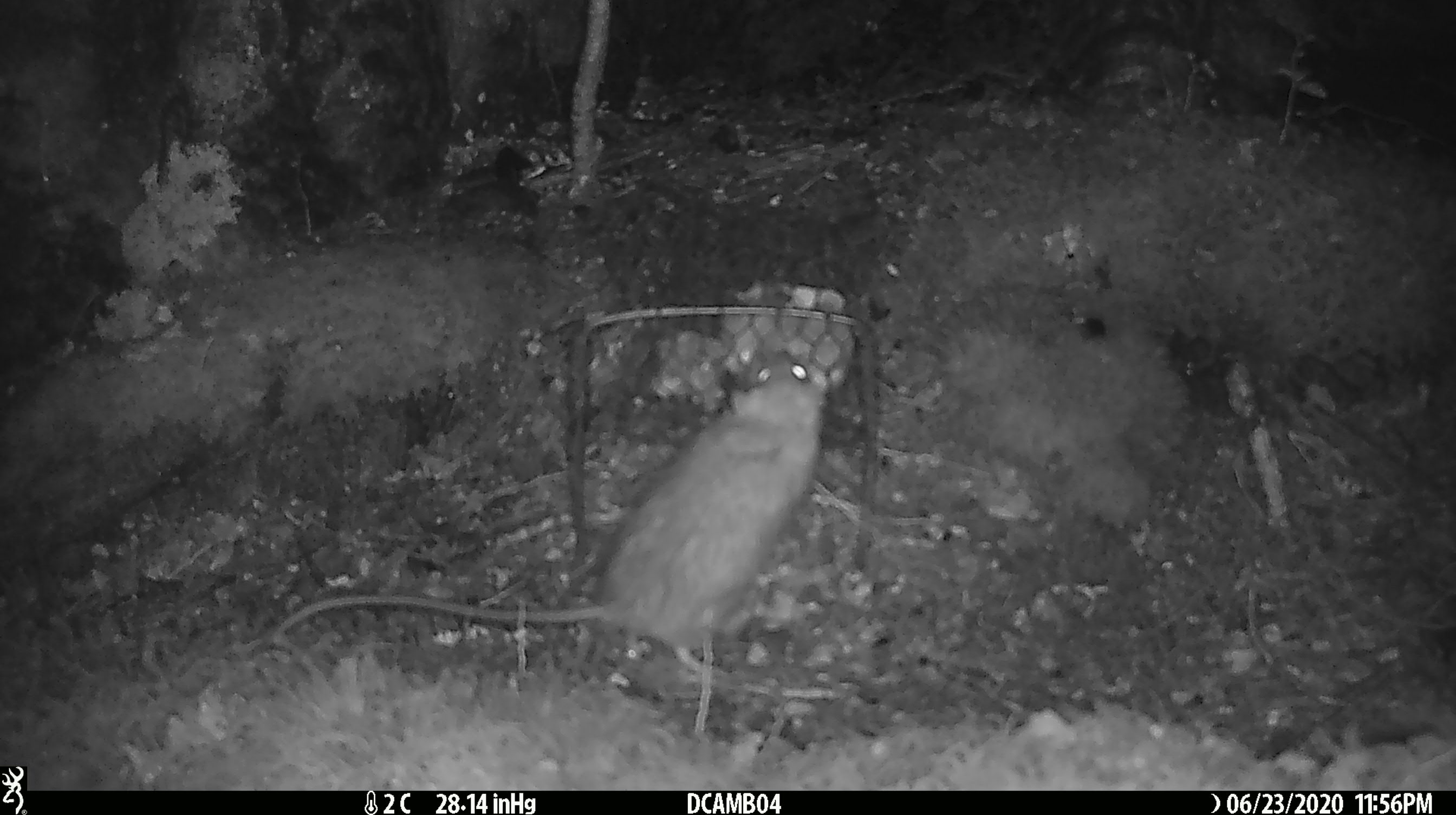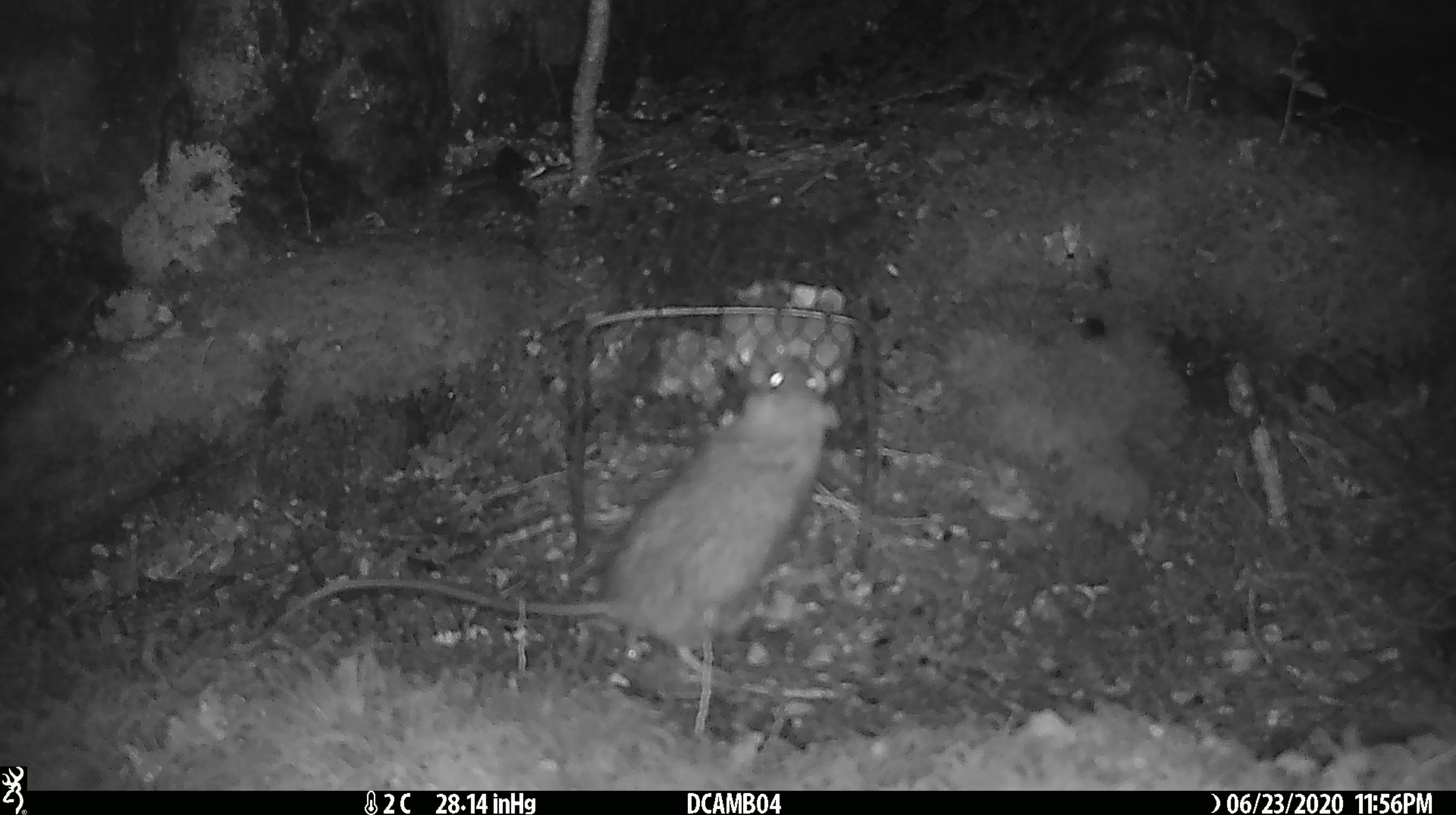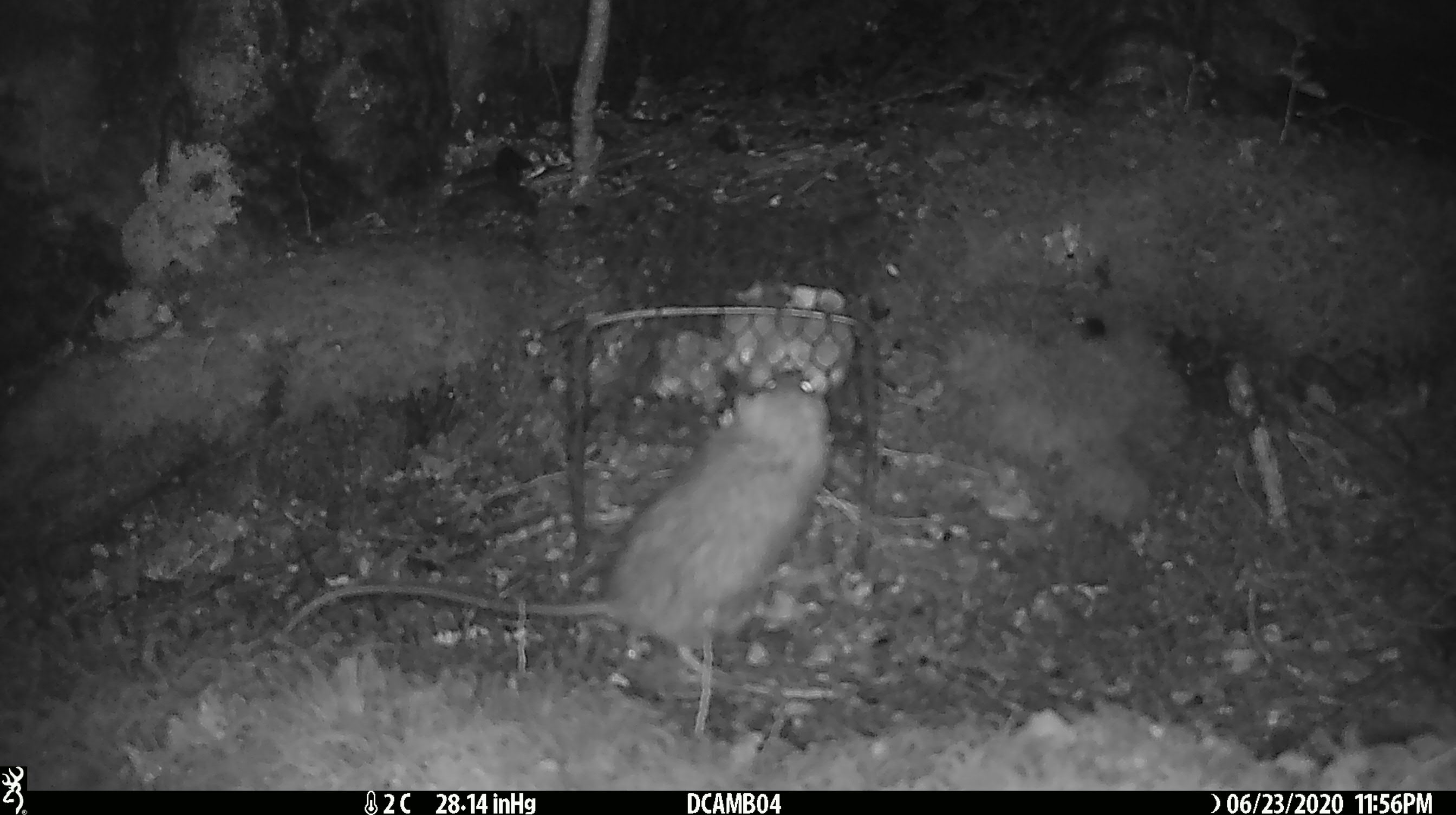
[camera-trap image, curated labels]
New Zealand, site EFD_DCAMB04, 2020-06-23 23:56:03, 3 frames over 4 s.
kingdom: Animalia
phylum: Chordata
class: Mammalia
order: Rodentia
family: Muridae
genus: Rattus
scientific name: Rattus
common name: rat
Rat (Rattus).